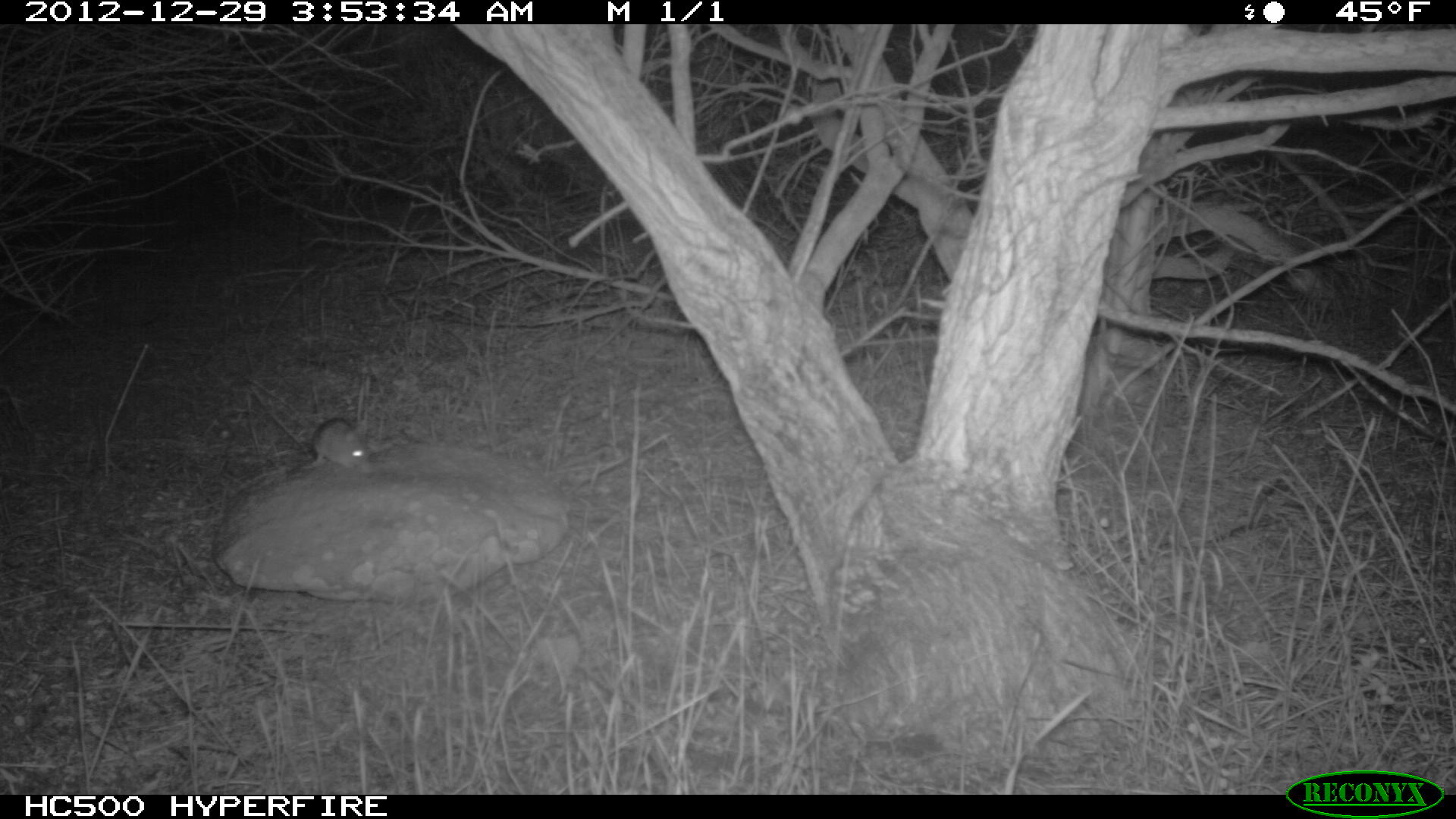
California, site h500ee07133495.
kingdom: Animalia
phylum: Chordata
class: Mammalia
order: Rodentia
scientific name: Rodentia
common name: rodent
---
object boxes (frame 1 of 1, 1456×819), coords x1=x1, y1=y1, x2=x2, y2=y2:
rodent: x1=310, y1=416, x2=369, y2=469